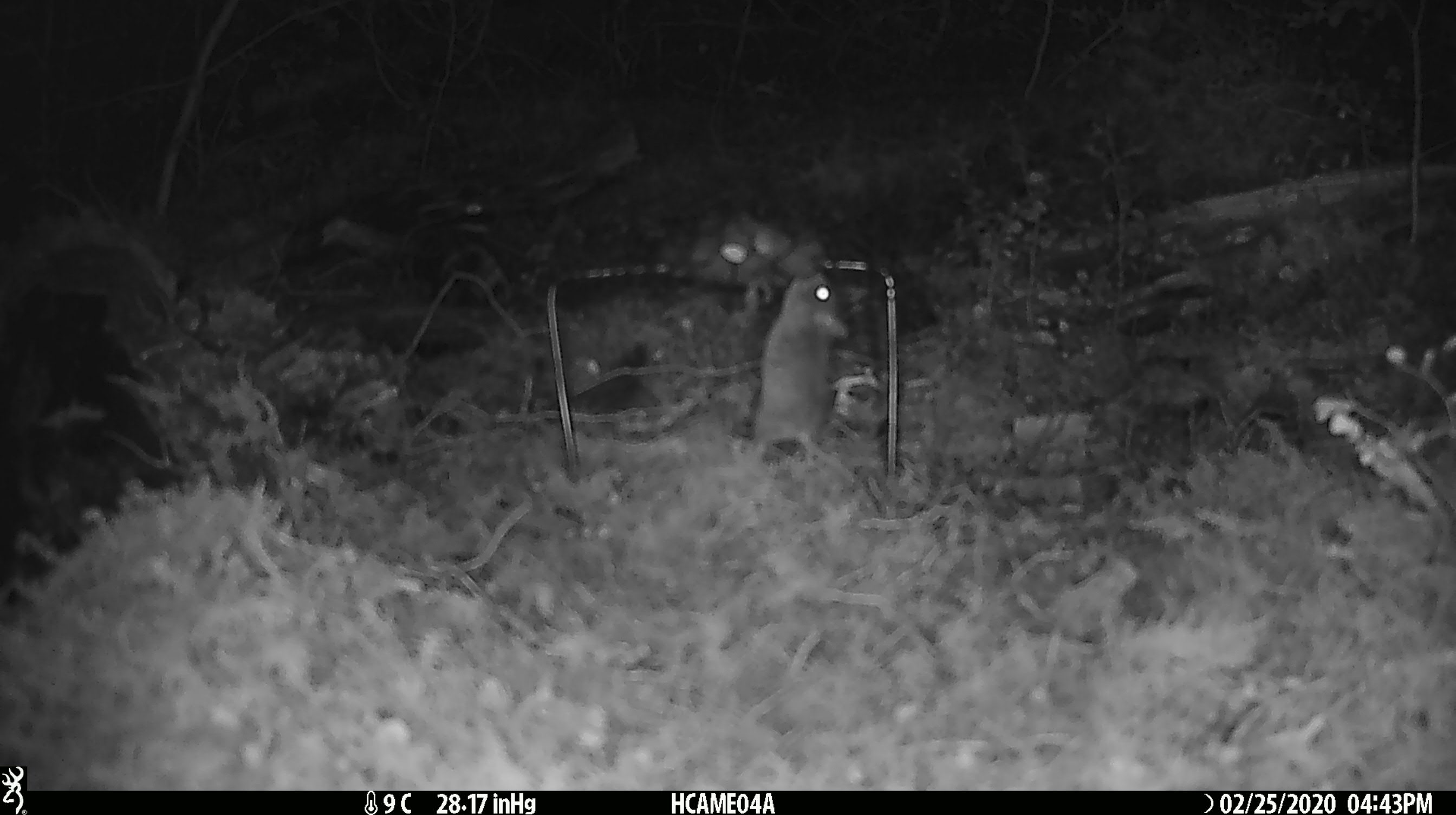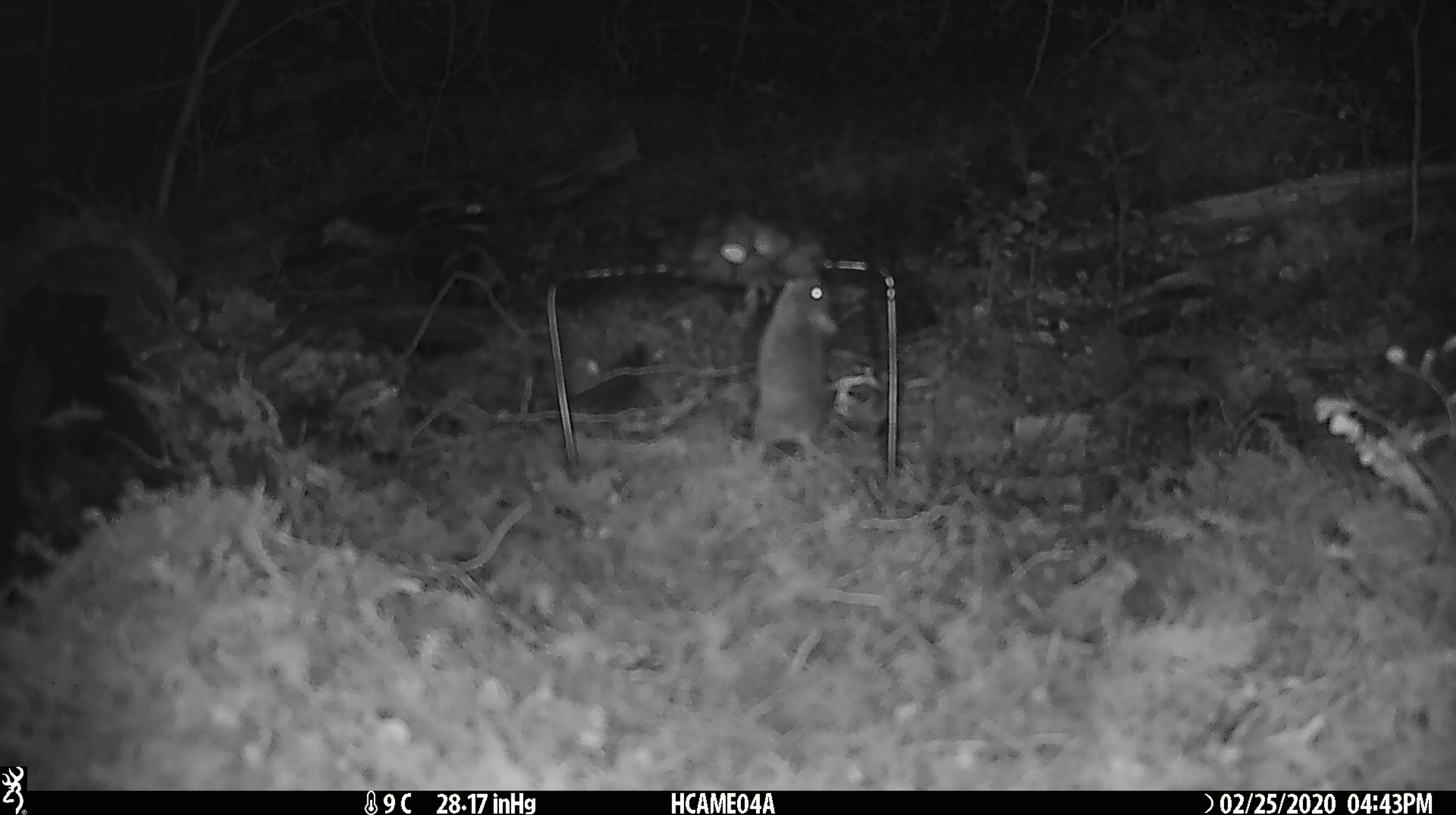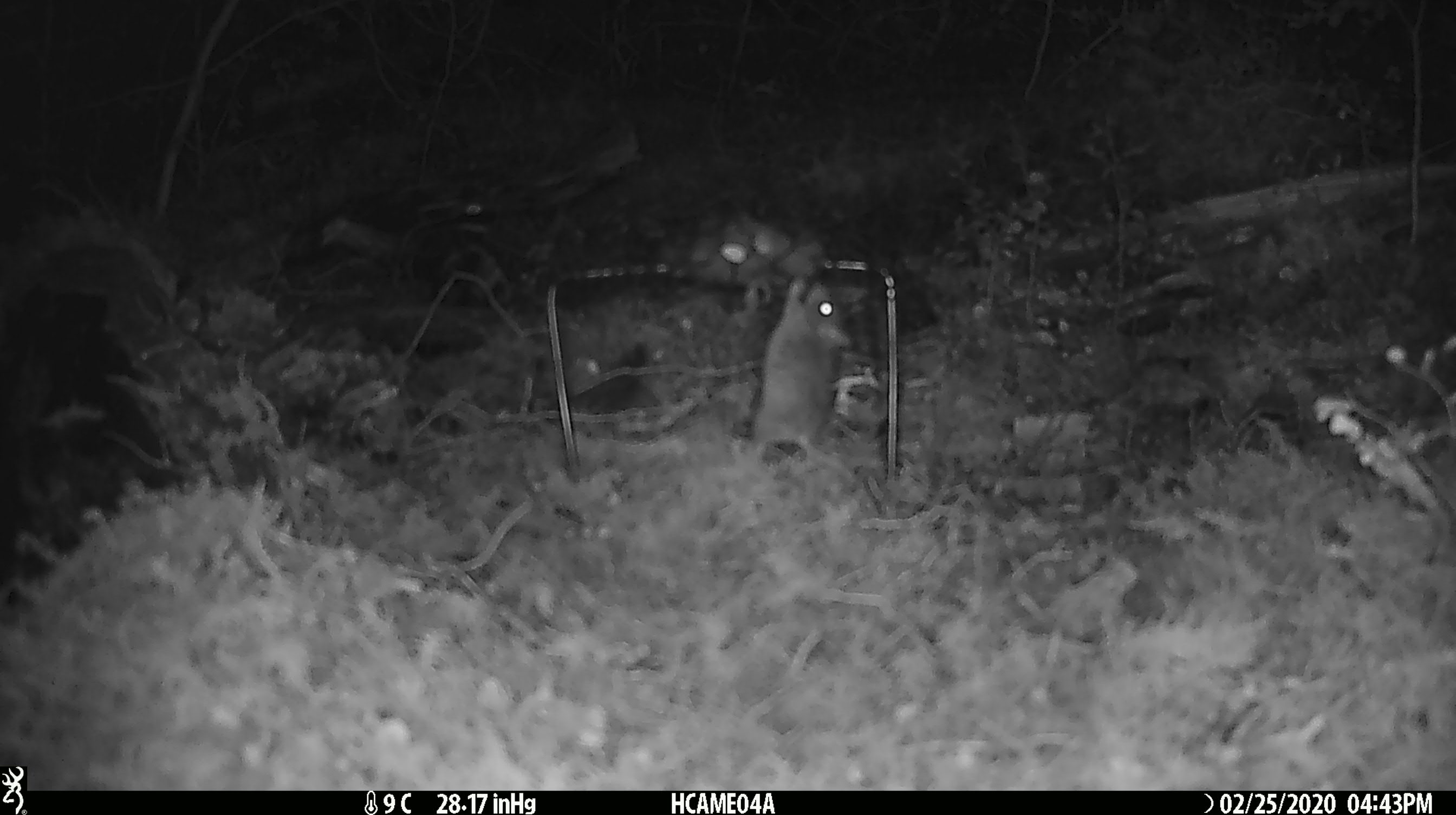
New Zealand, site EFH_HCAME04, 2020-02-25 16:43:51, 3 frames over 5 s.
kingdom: Animalia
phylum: Chordata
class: Mammalia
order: Rodentia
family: Muridae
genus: Mus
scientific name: Mus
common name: mouse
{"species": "mouse (Mus)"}